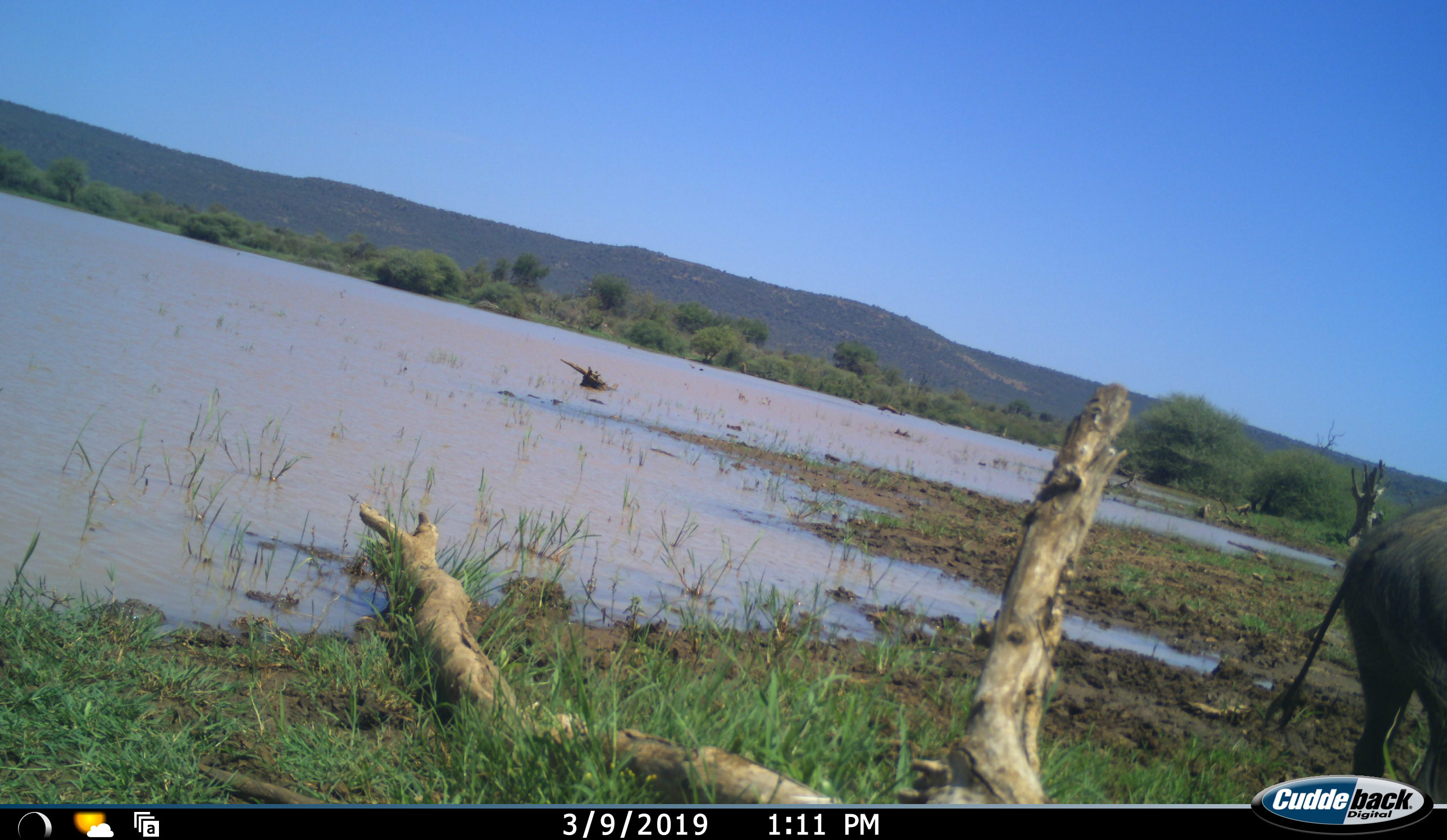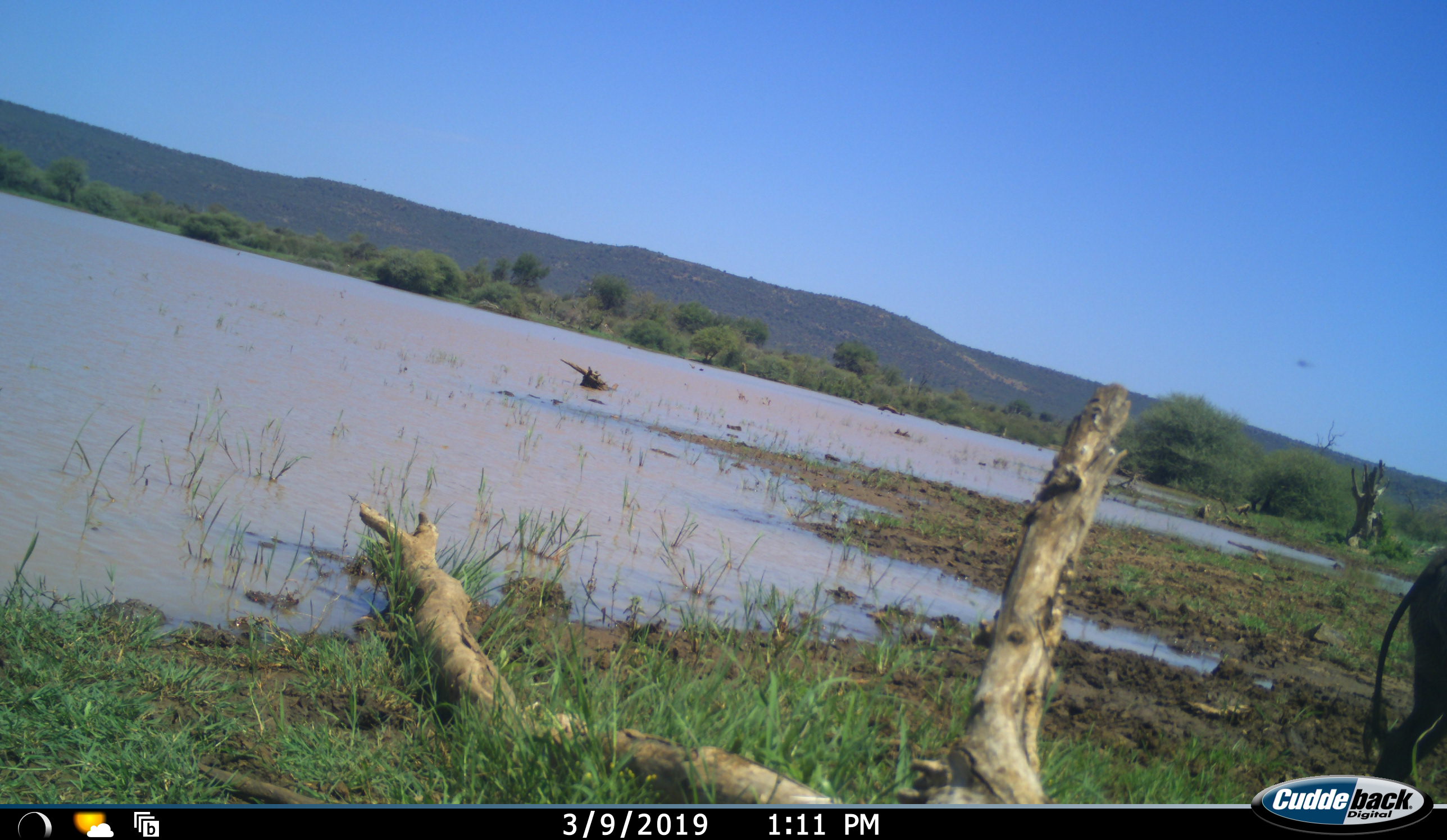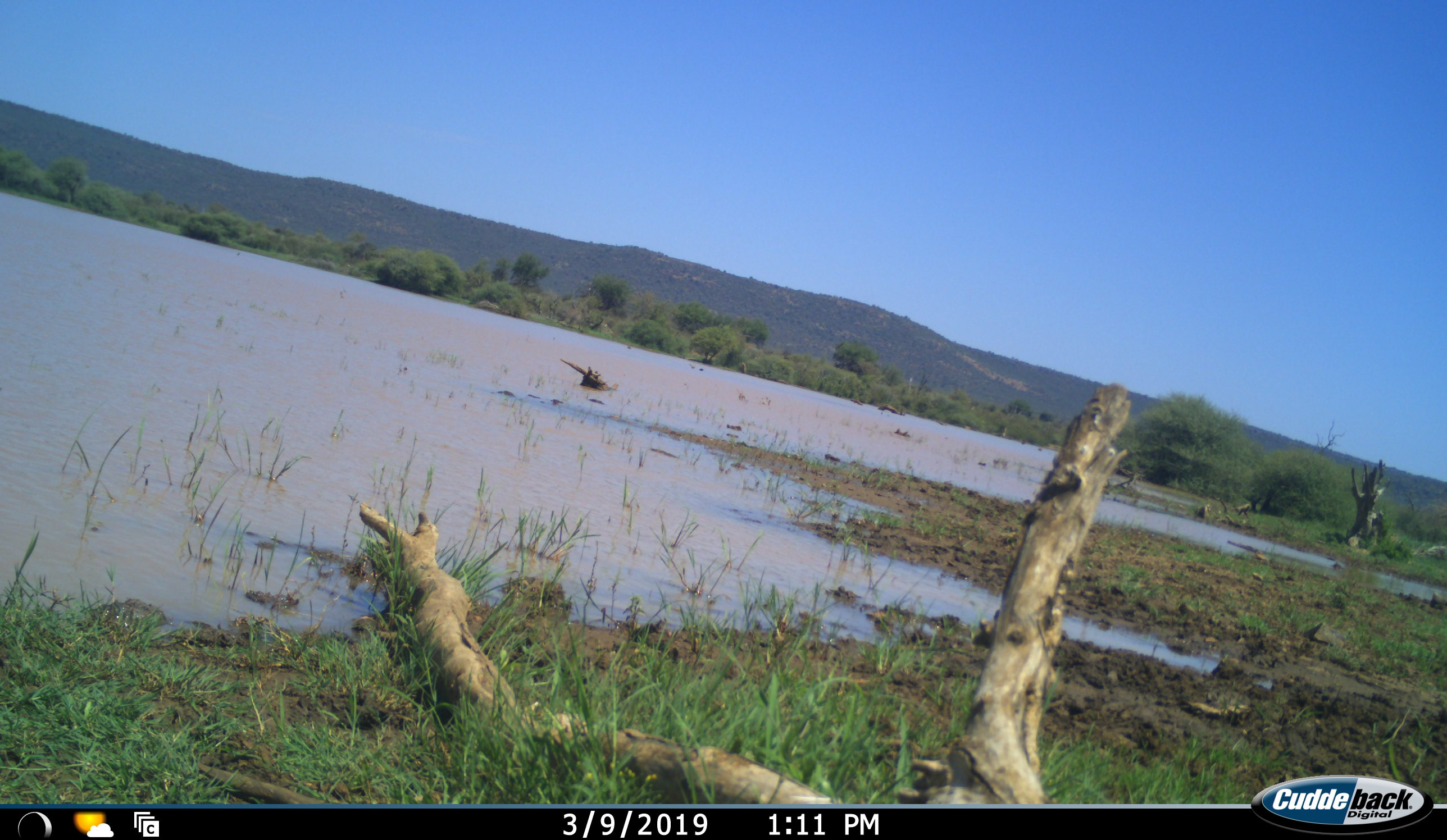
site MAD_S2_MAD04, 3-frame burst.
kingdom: Animalia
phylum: Chordata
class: Mammalia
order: Artiodactyla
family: Suidae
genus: Phacochoerus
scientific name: Phacochoerus africanus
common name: warthog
Warthog (Phacochoerus africanus), count 1. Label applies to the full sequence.